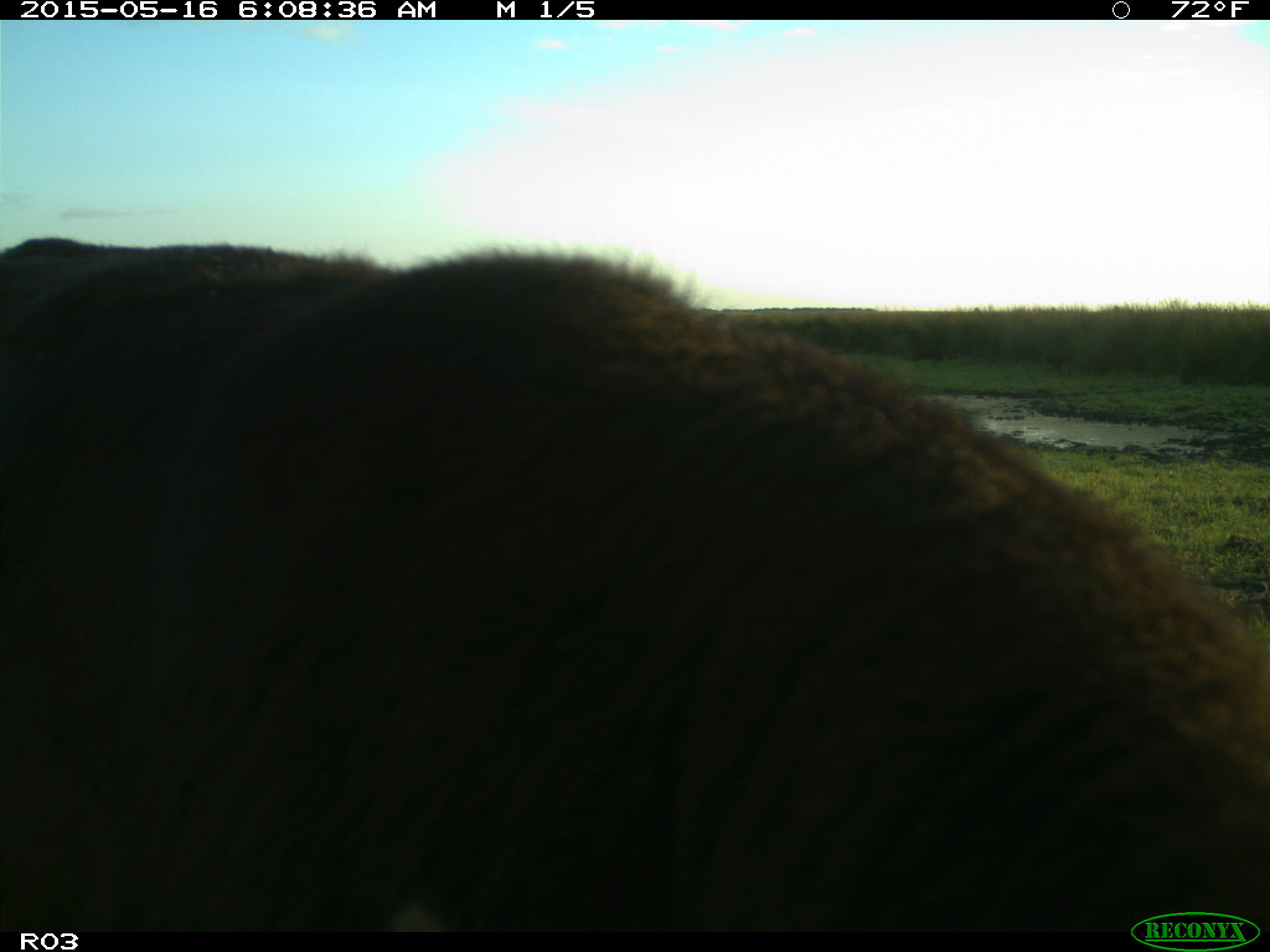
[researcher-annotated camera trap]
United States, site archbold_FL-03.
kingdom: Animalia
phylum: Chordata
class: Mammalia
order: Artiodactyla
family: Bovidae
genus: Bos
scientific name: Bos taurus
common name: domestic cow